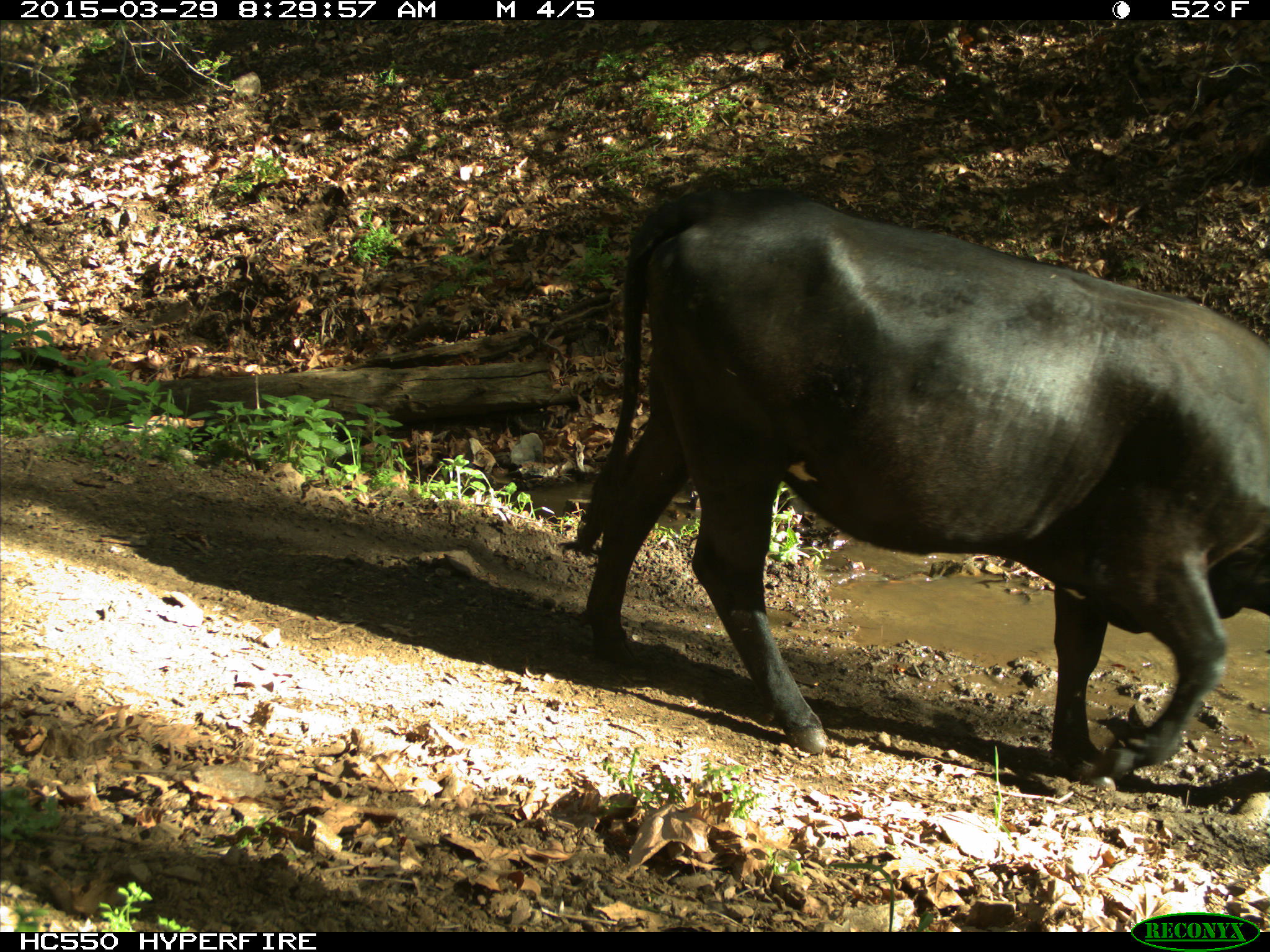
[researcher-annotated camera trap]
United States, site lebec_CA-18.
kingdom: Animalia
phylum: Chordata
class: Mammalia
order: Artiodactyla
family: Bovidae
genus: Bos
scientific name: Bos taurus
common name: domestic cow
Bos taurus (domestic cow).